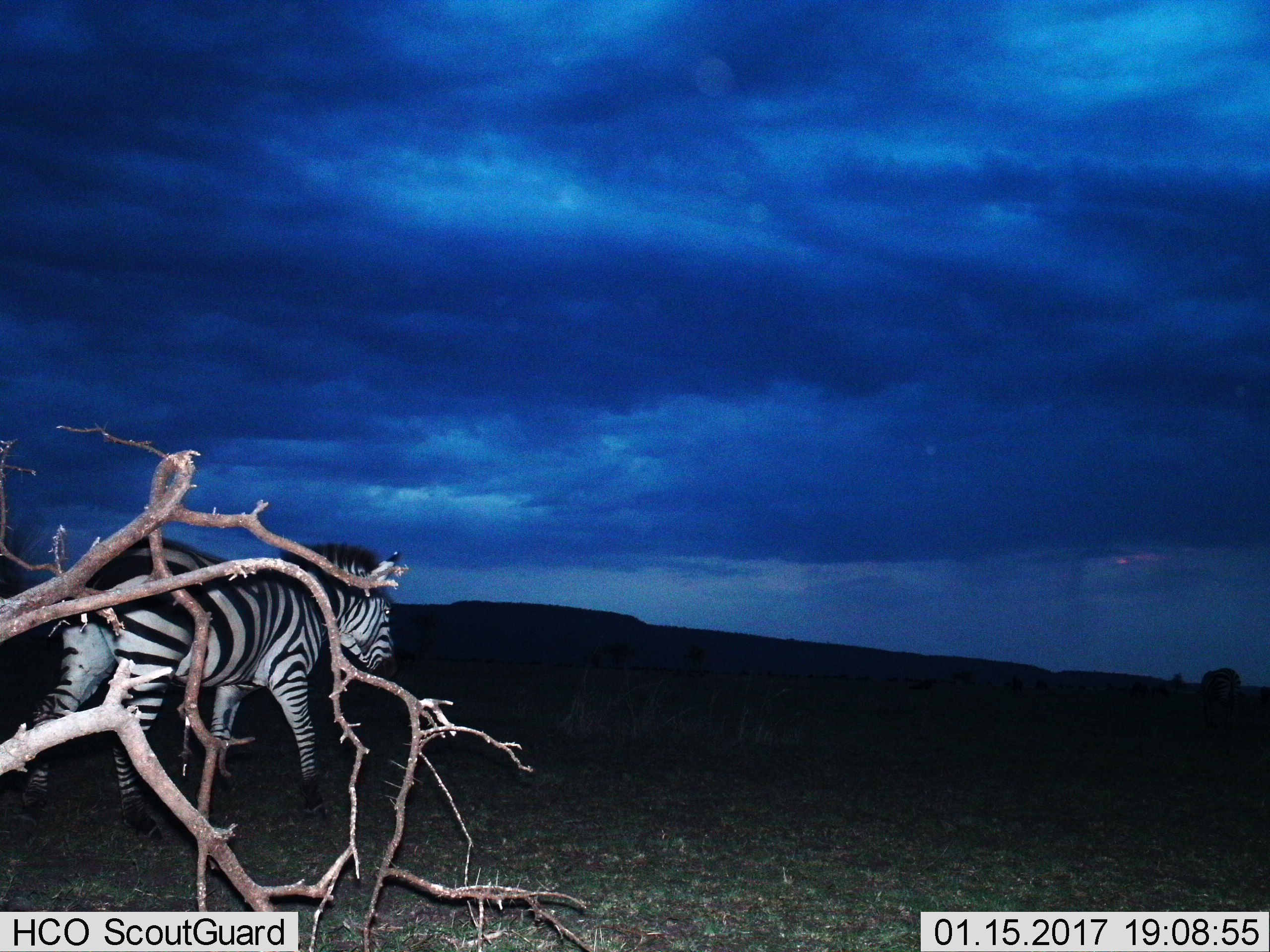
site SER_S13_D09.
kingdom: Animalia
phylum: Chordata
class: Mammalia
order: Perissodactyla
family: Equidae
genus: Equus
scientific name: Equus quagga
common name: plains zebra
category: zebraplains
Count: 1.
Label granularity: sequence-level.